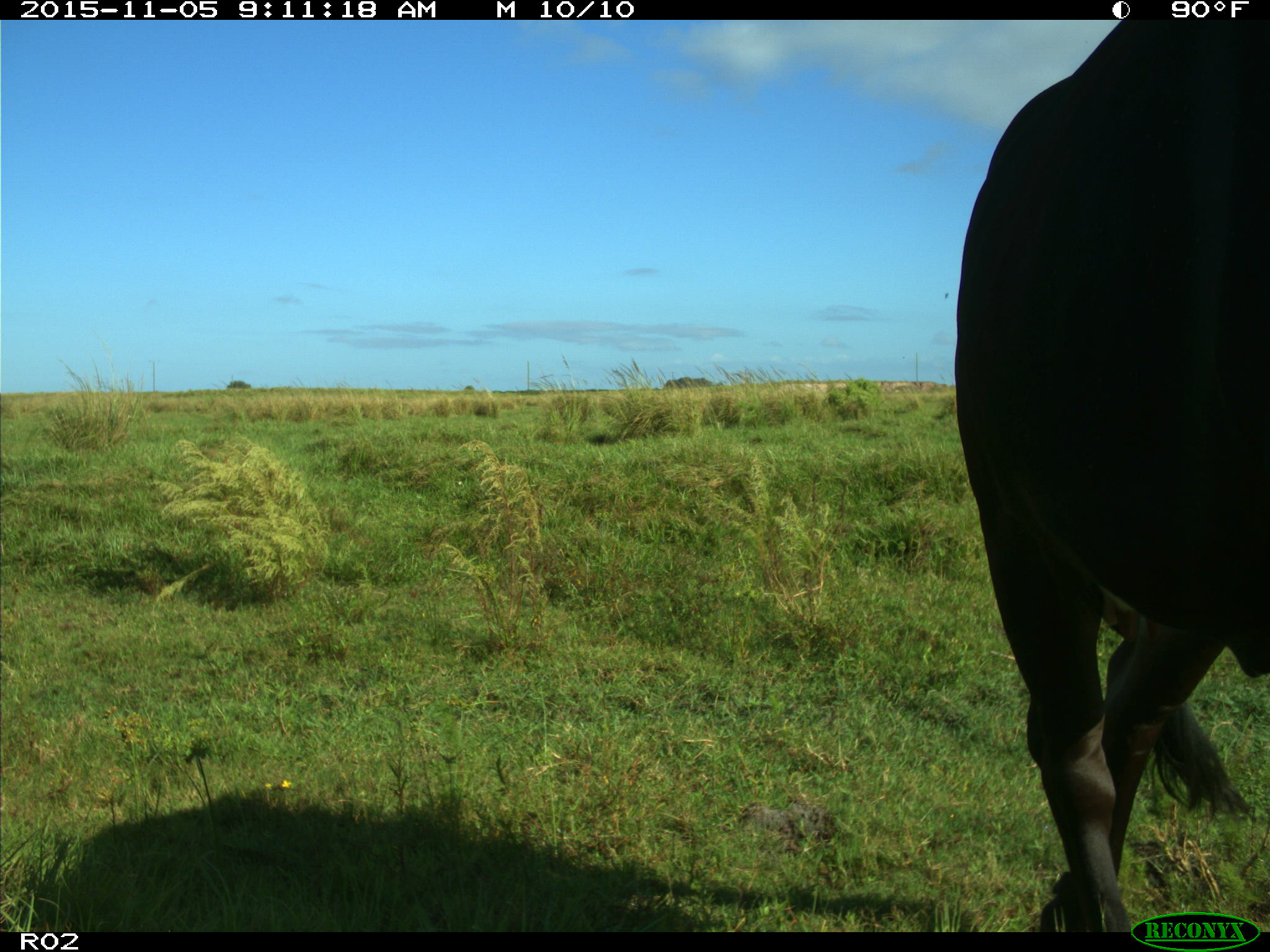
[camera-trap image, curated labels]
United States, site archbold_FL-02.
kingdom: Animalia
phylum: Chordata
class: Mammalia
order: Artiodactyla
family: Bovidae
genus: Bos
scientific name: Bos taurus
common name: domestic cow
Bos taurus (domestic cow).